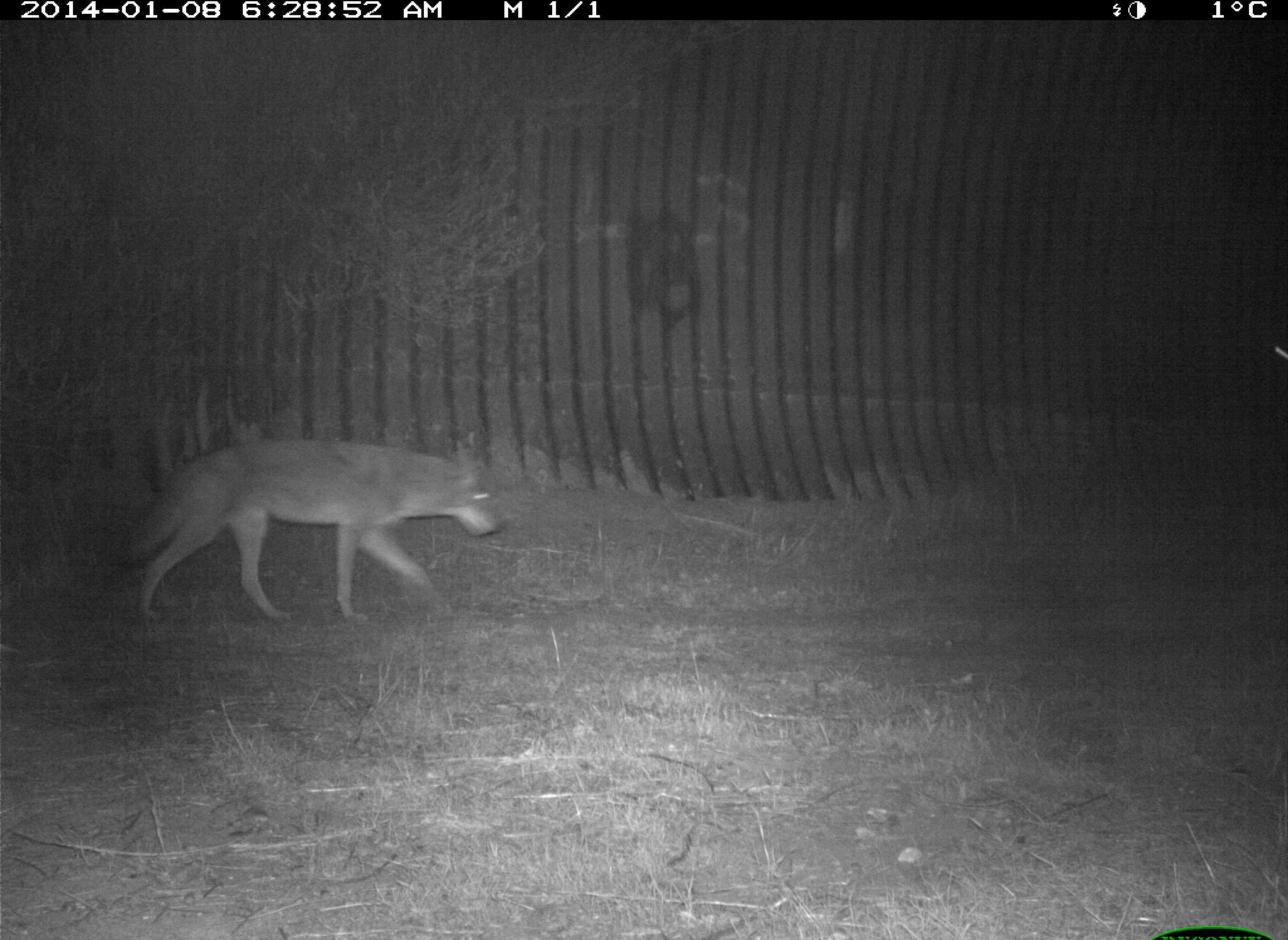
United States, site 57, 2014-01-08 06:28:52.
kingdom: Animalia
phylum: Chordata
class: Mammalia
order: Carnivora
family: Canidae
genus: Canis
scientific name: Canis latrans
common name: coyote